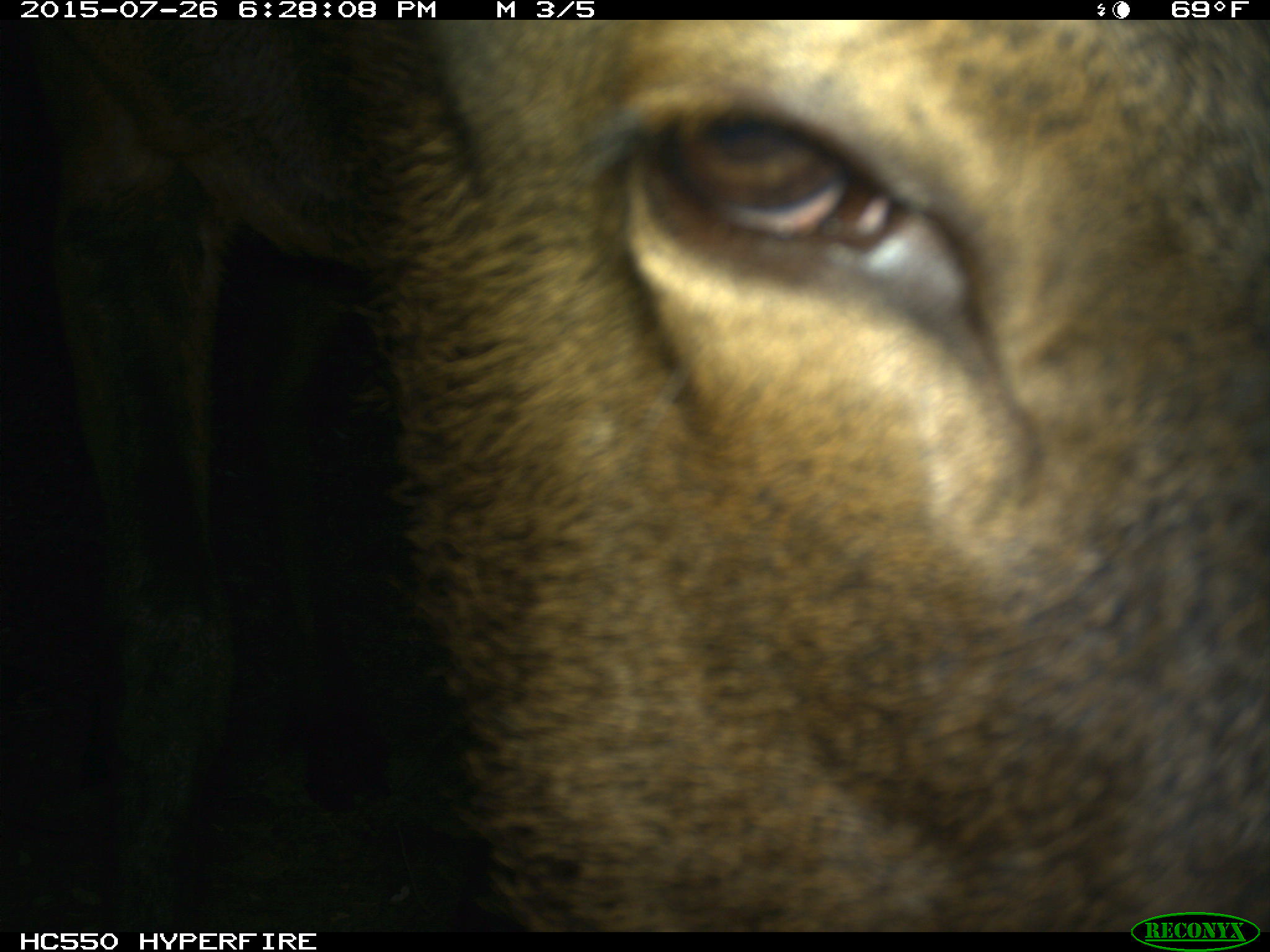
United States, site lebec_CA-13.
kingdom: Animalia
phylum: Chordata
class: Mammalia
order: Artiodactyla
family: Cervidae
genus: Cervus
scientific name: Cervus canadensis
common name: elk